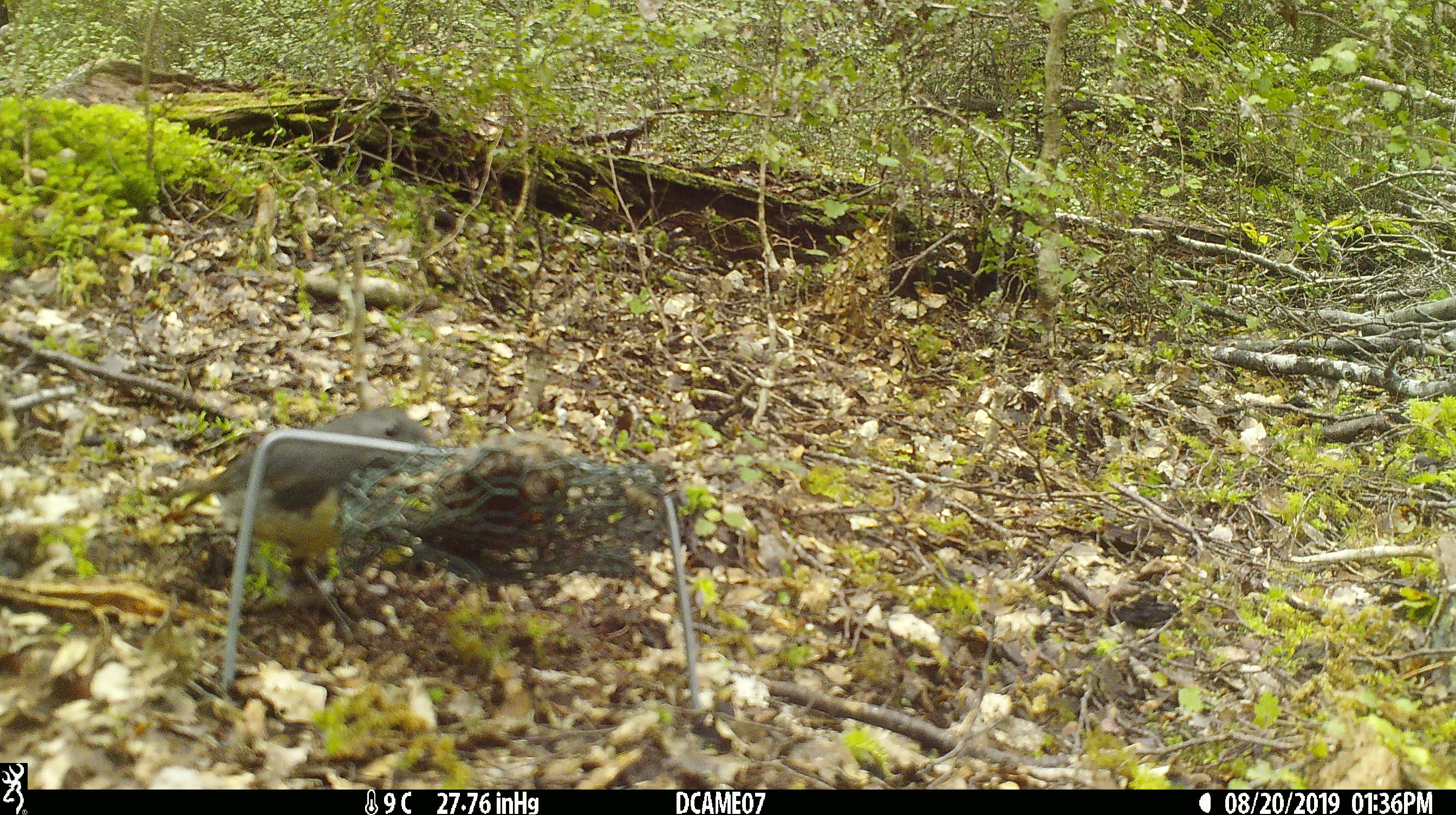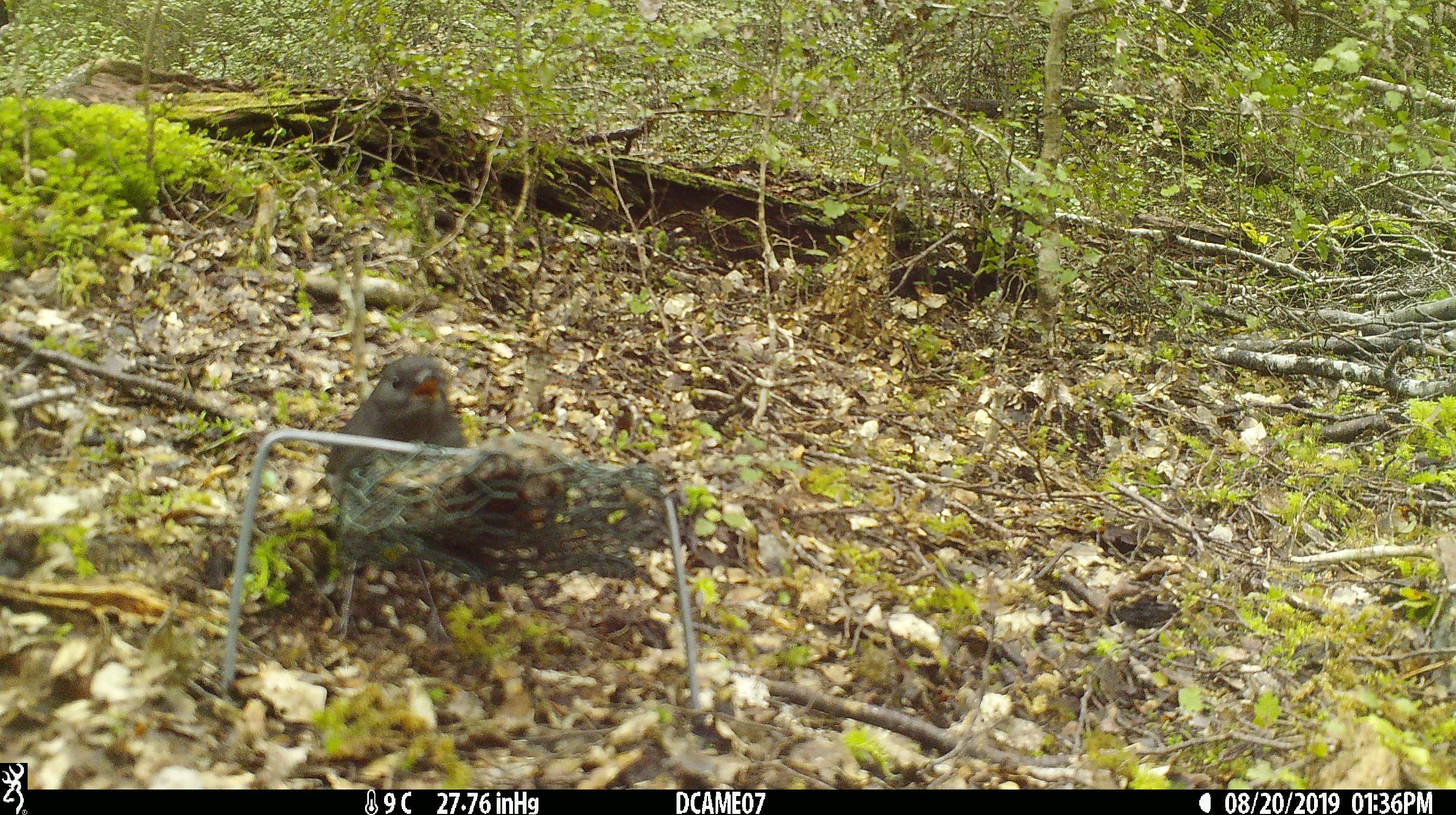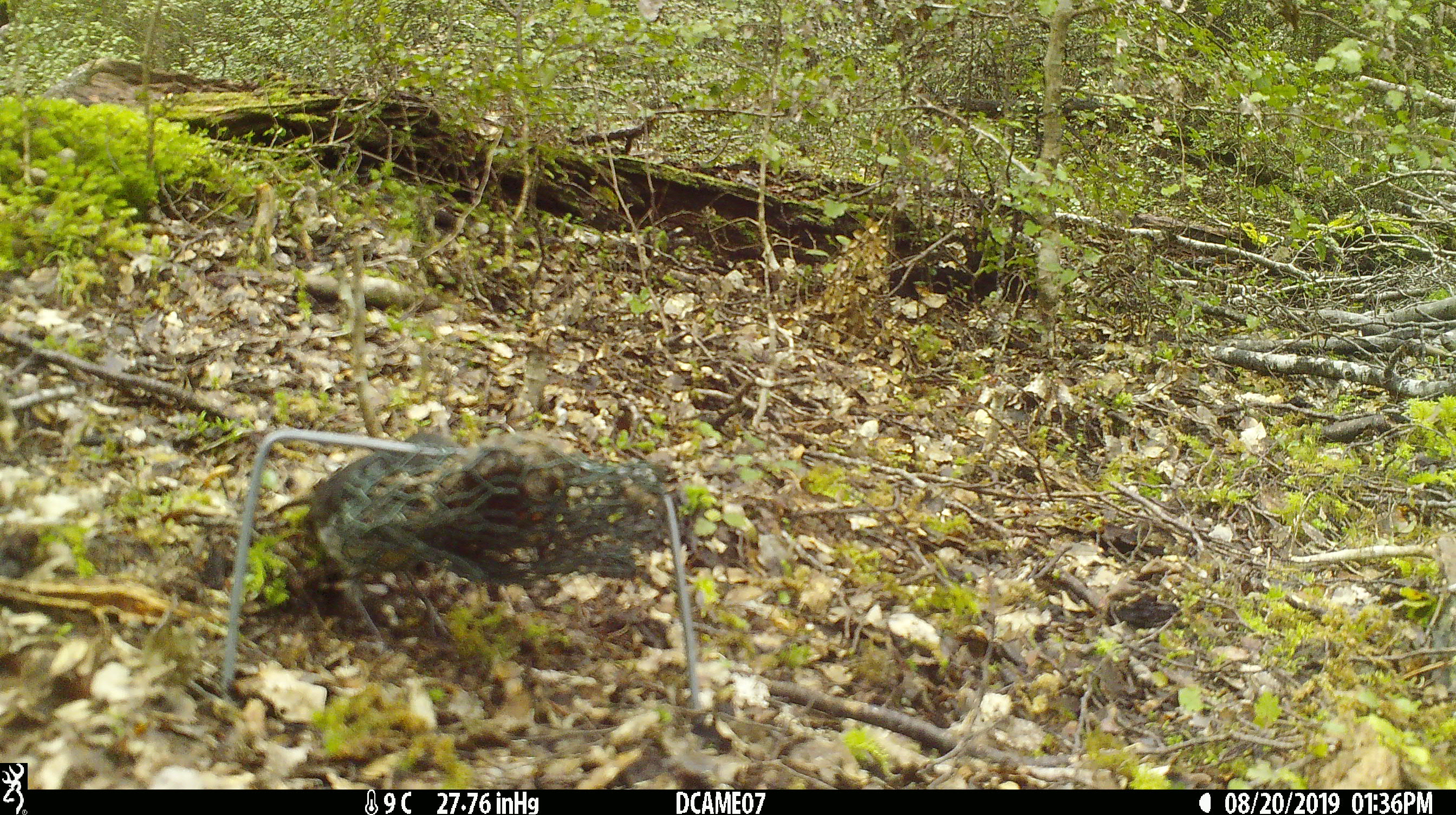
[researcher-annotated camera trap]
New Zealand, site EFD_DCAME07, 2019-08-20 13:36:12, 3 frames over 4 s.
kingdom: Animalia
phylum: Chordata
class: Aves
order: Passeriformes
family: Petroicidae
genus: Petroica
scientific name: Petroica australis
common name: new zealand robin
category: robin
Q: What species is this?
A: Robin (new zealand robin) (Petroica australis).